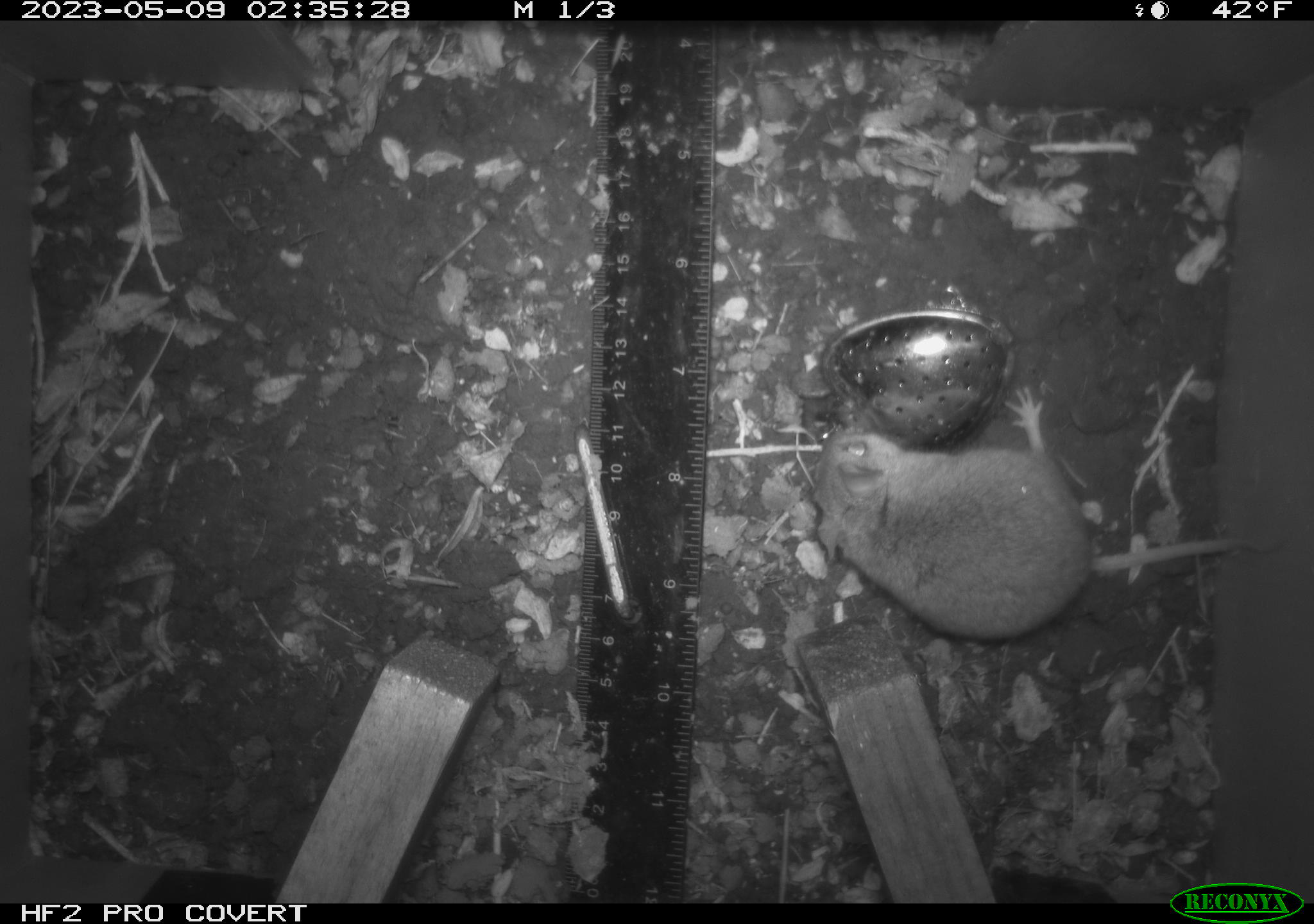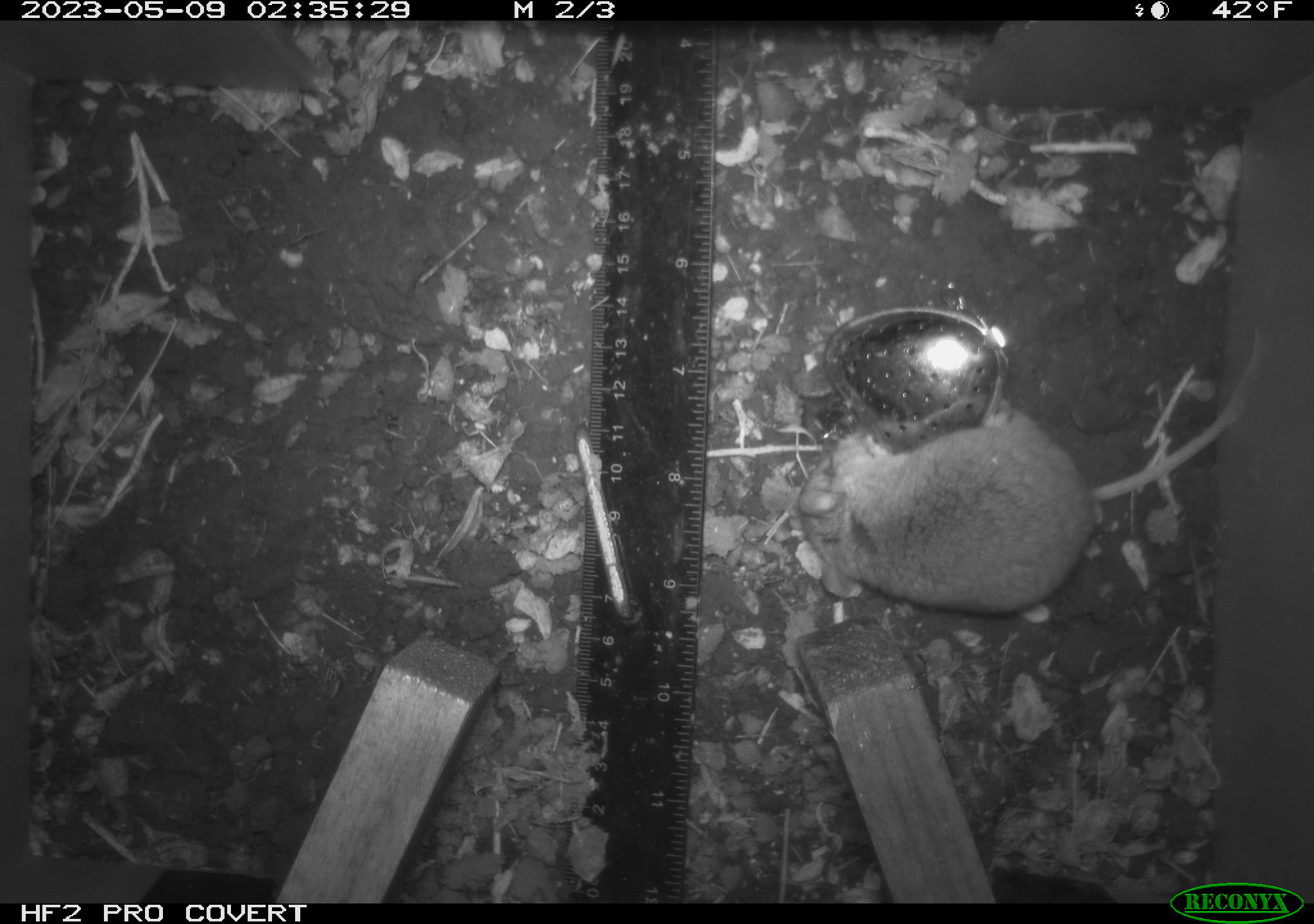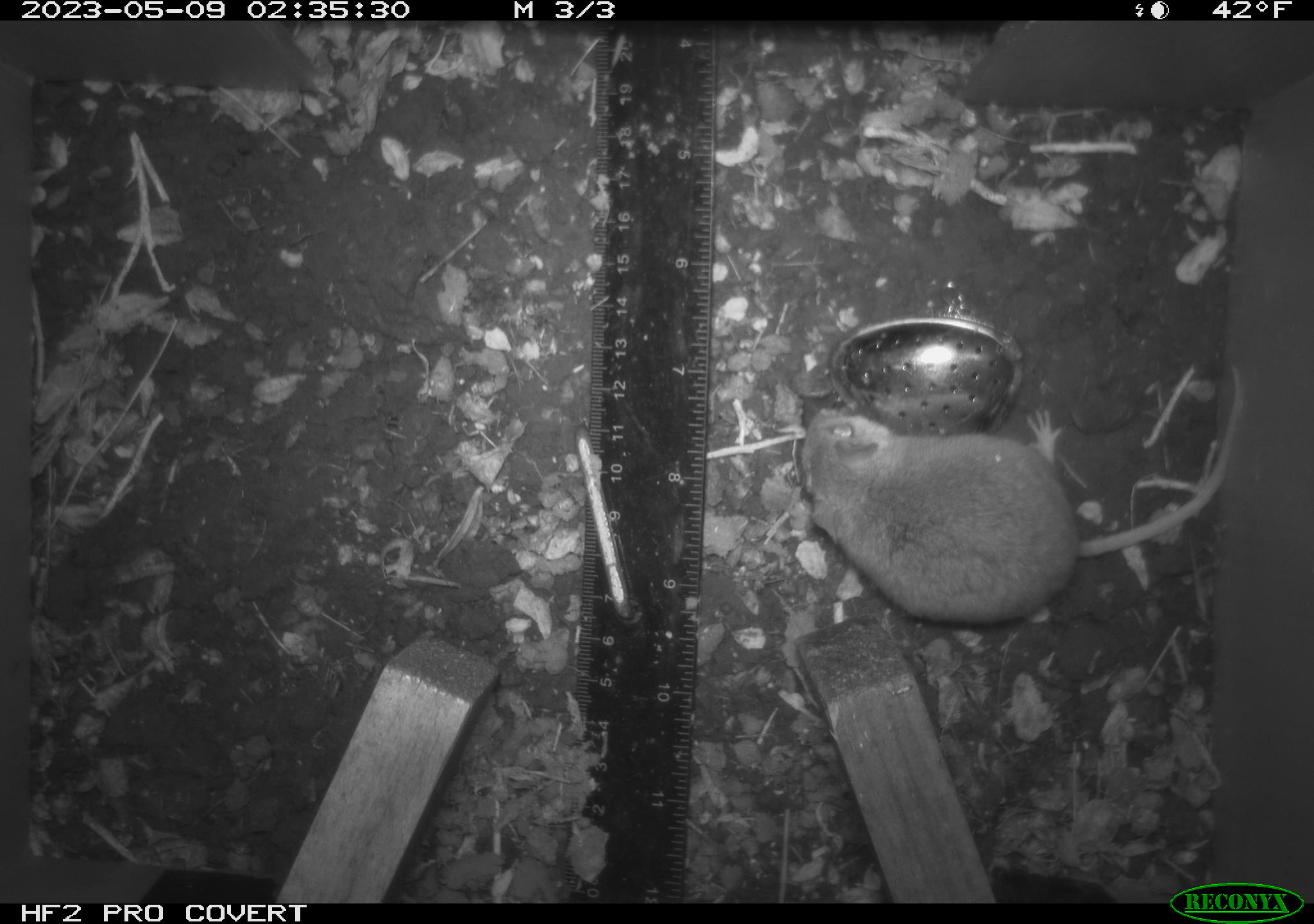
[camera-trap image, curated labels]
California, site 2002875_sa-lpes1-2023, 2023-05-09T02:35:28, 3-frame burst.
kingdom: Animalia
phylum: Chordata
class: Mammalia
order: Rodentia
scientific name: Rodentia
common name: mouse species